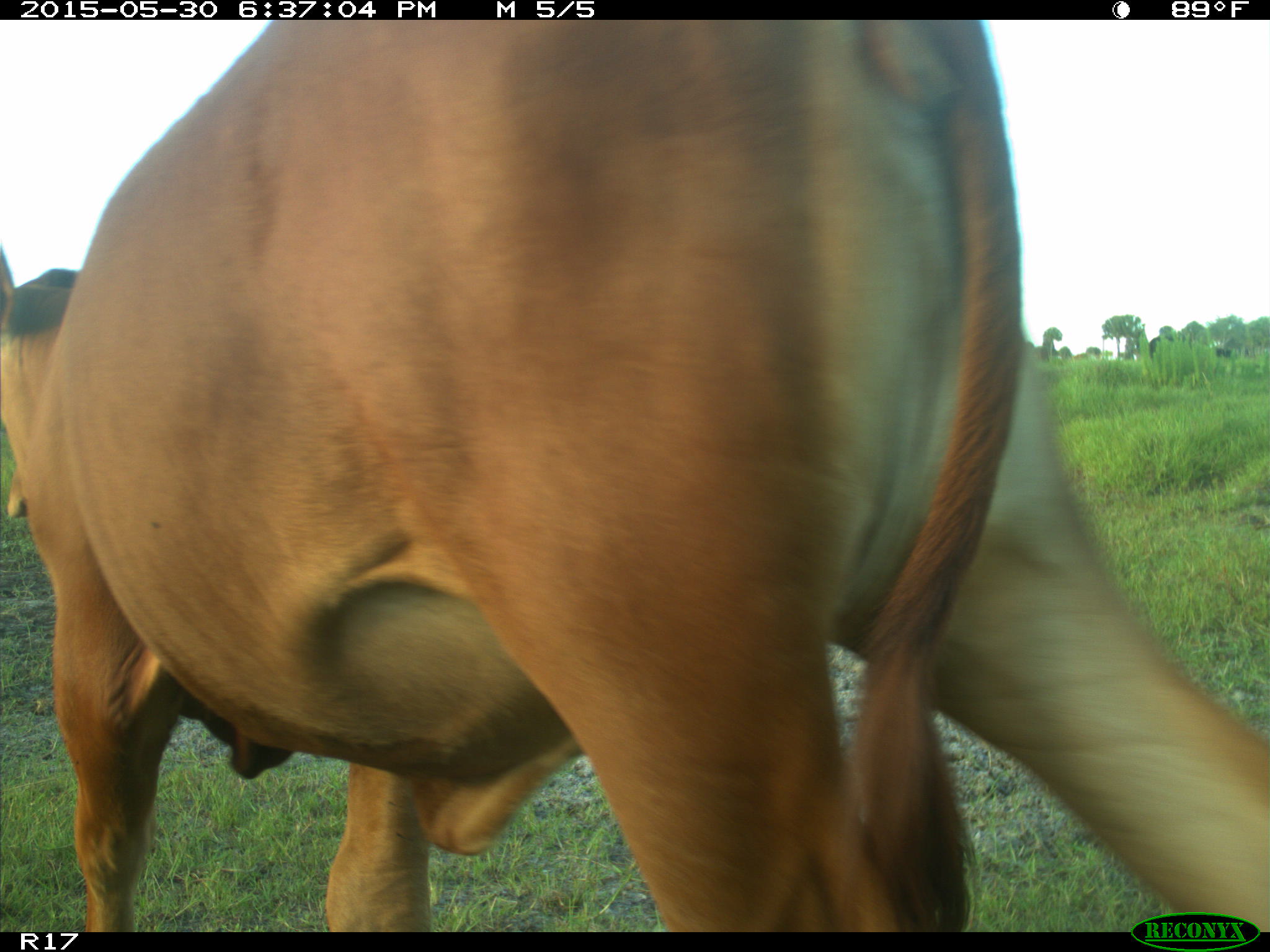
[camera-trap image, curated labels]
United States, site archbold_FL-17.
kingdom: Animalia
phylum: Chordata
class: Mammalia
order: Artiodactyla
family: Bovidae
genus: Bos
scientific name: Bos taurus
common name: domestic cow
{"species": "Bos taurus (domestic cow)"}